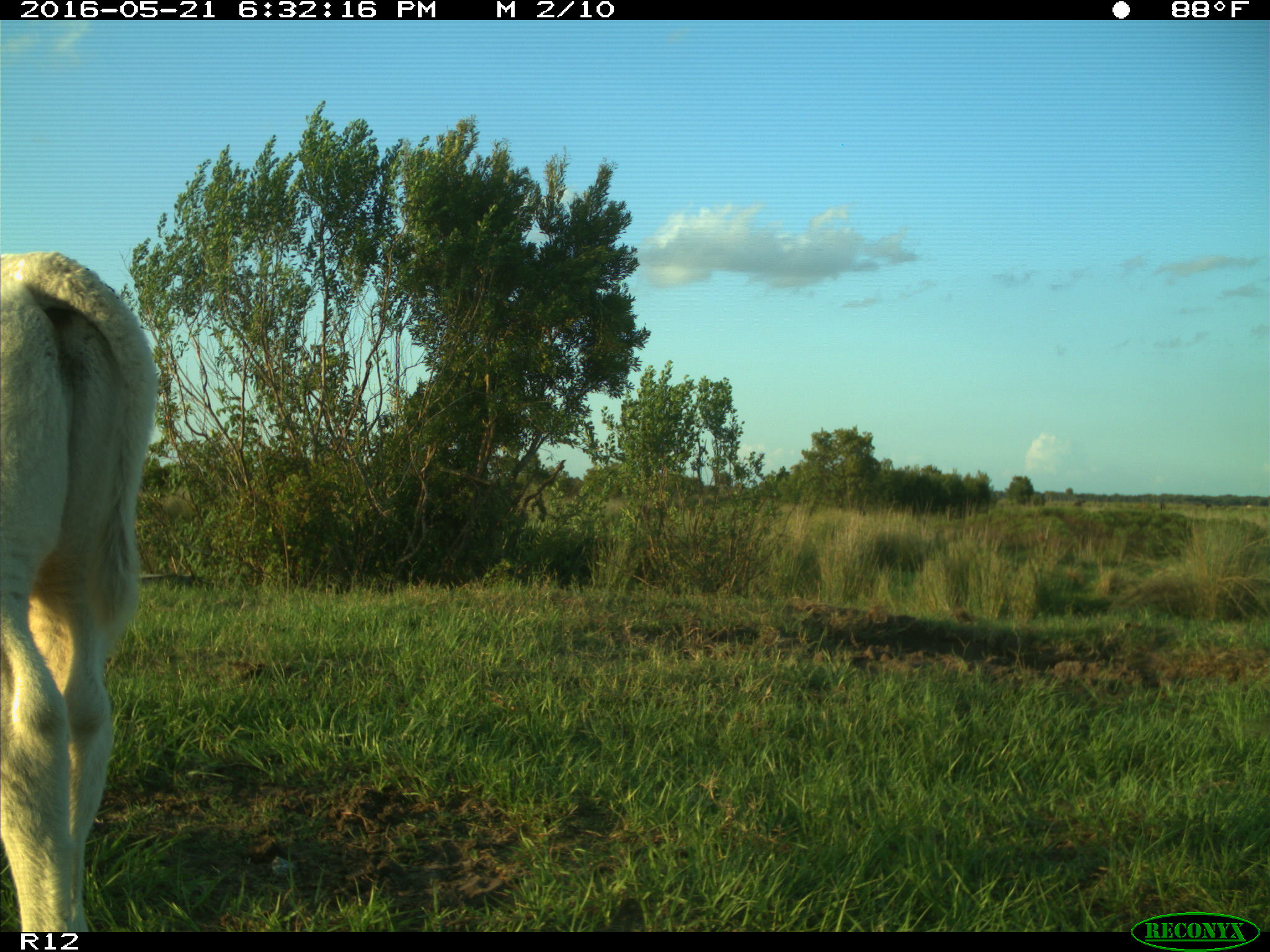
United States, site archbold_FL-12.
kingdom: Animalia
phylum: Chordata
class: Mammalia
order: Artiodactyla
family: Bovidae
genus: Bos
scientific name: Bos taurus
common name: domestic cow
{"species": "Bos taurus (domestic cow)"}